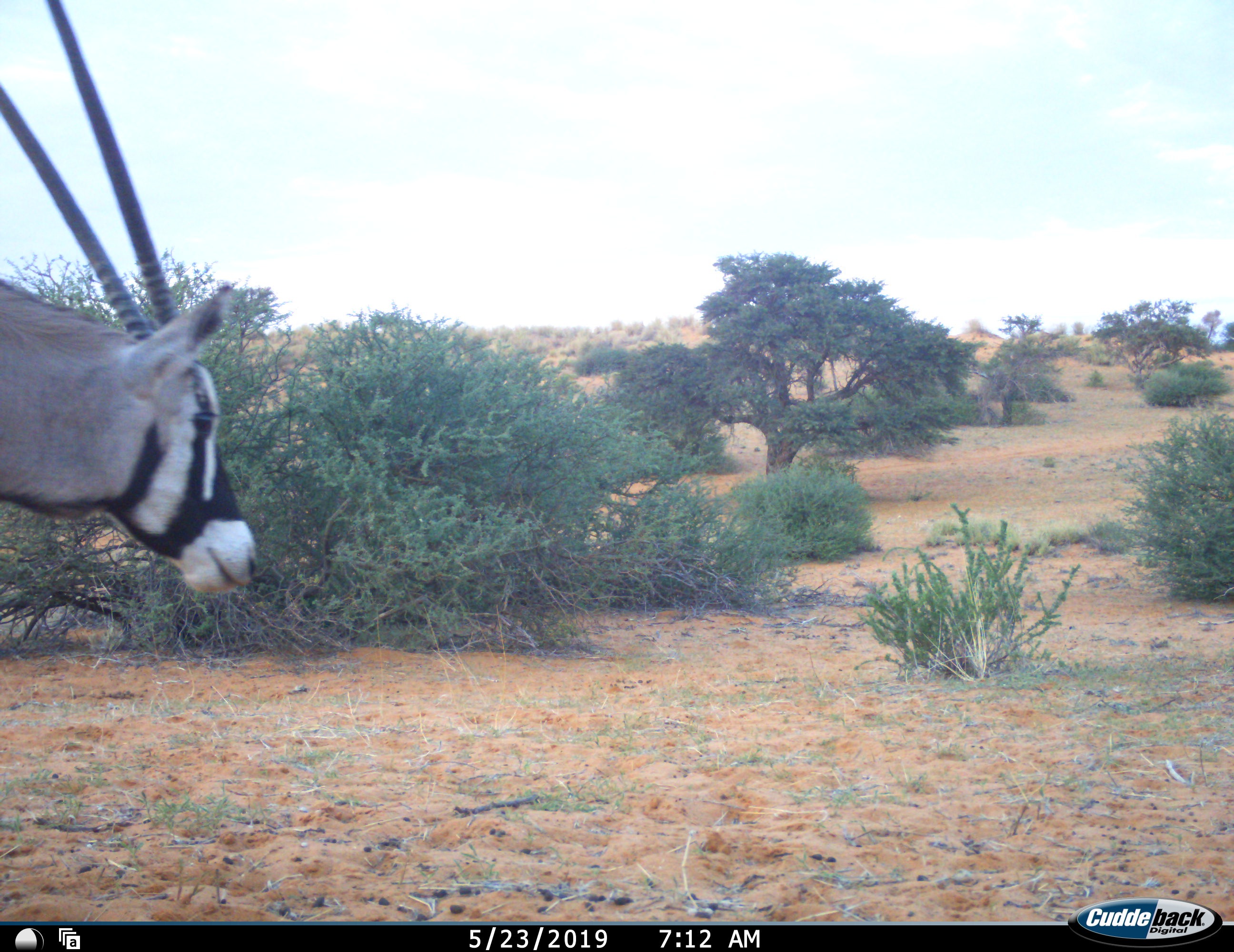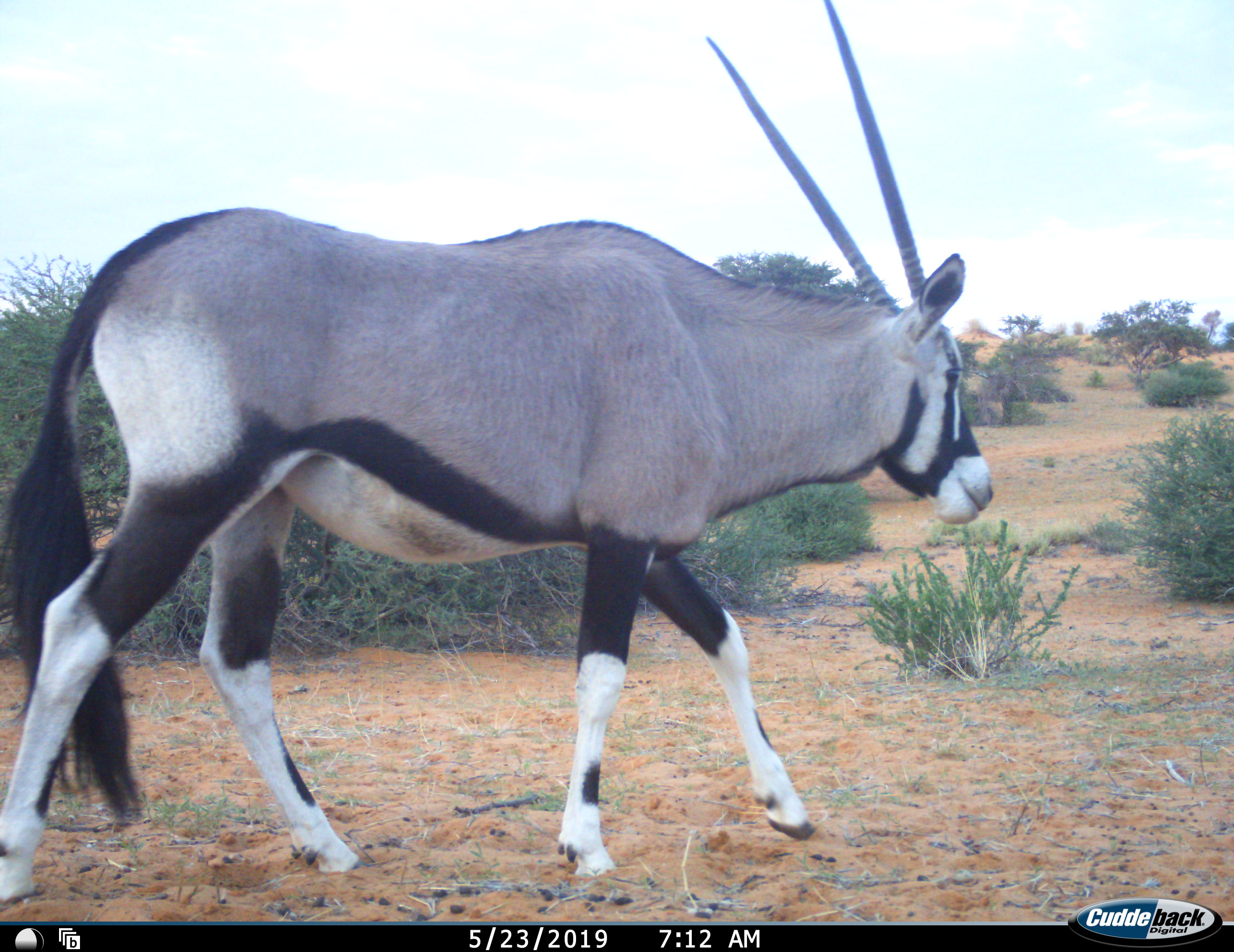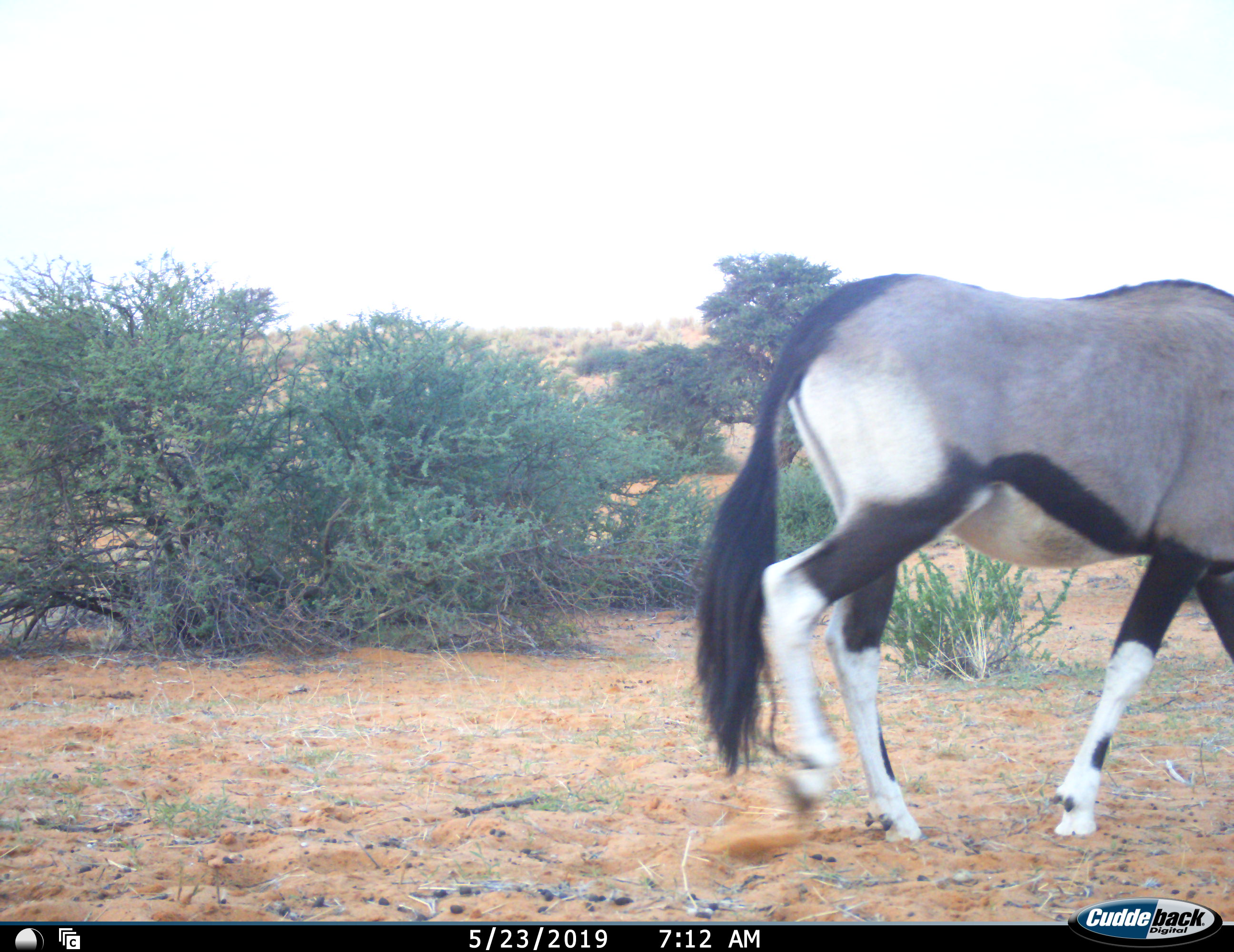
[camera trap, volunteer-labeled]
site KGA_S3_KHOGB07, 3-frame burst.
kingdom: Animalia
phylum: Chordata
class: Mammalia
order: Artiodactyla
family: Bovidae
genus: Oryx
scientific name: Oryx gazella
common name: gemsbok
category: oryx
Oryx (gemsbok) (Oryx gazella), count 1. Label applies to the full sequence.